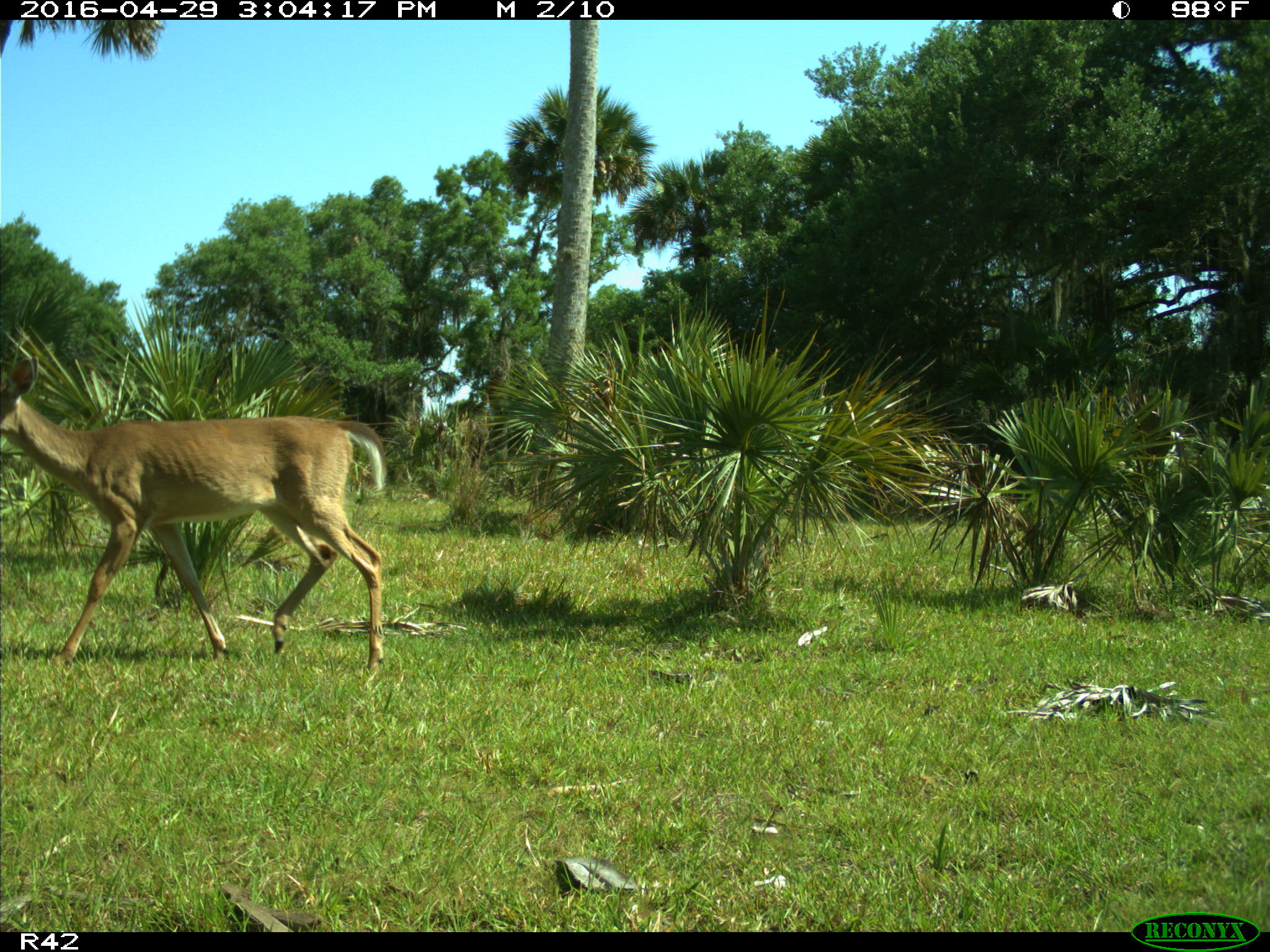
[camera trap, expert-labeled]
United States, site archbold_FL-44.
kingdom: Animalia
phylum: Chordata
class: Mammalia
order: Artiodactyla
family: Cervidae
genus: Odocoileus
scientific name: Odocoileus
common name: deer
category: unidentified deer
Unidentified deer (deer) (Odocoileus).